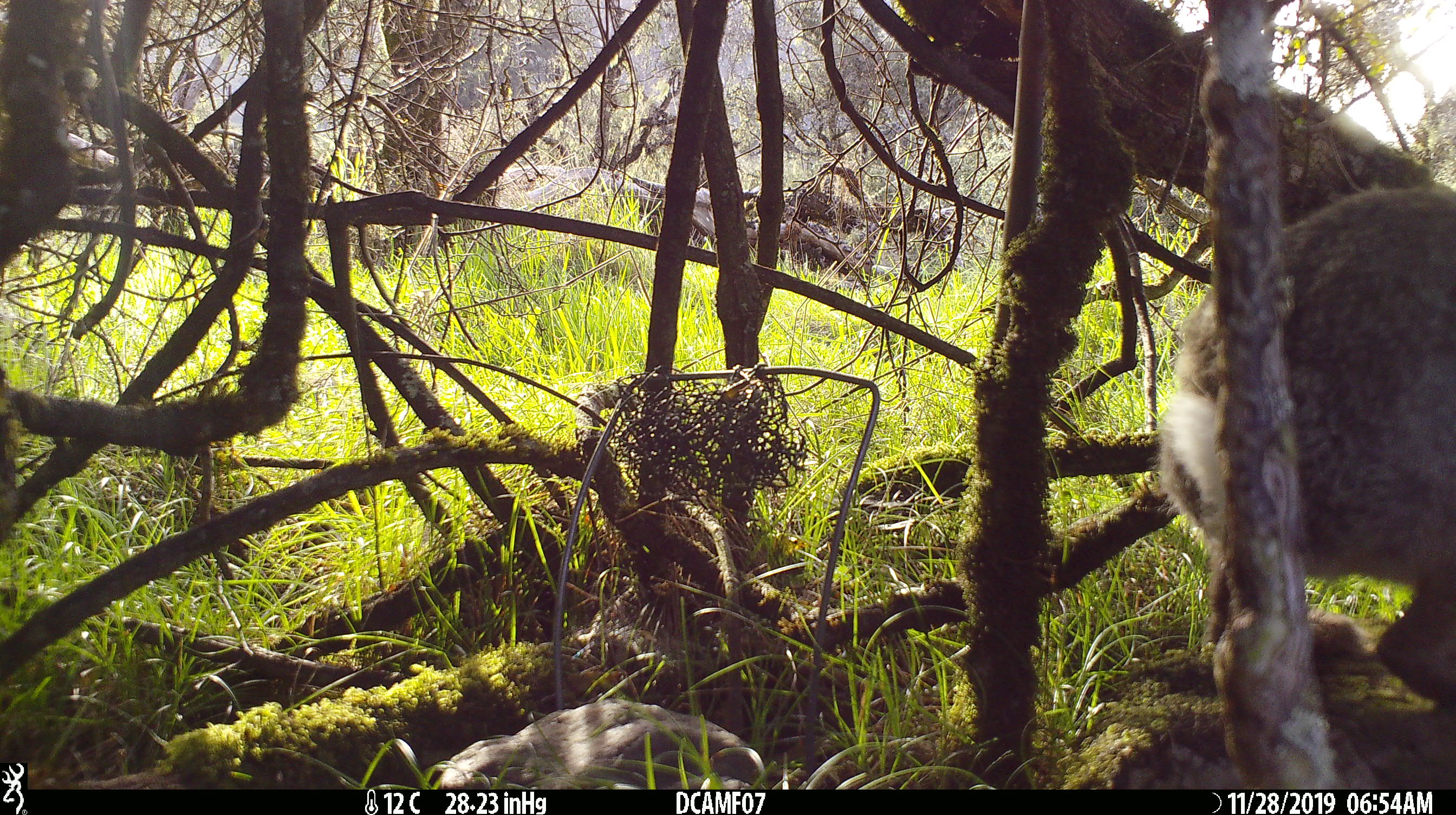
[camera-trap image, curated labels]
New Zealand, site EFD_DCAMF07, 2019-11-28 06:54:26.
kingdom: Animalia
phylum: Chordata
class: Mammalia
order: Lagomorpha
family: Leporidae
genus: Oryctolagus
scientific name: Oryctolagus cuniculus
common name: european rabbit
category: rabbit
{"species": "rabbit (european rabbit) (Oryctolagus cuniculus)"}